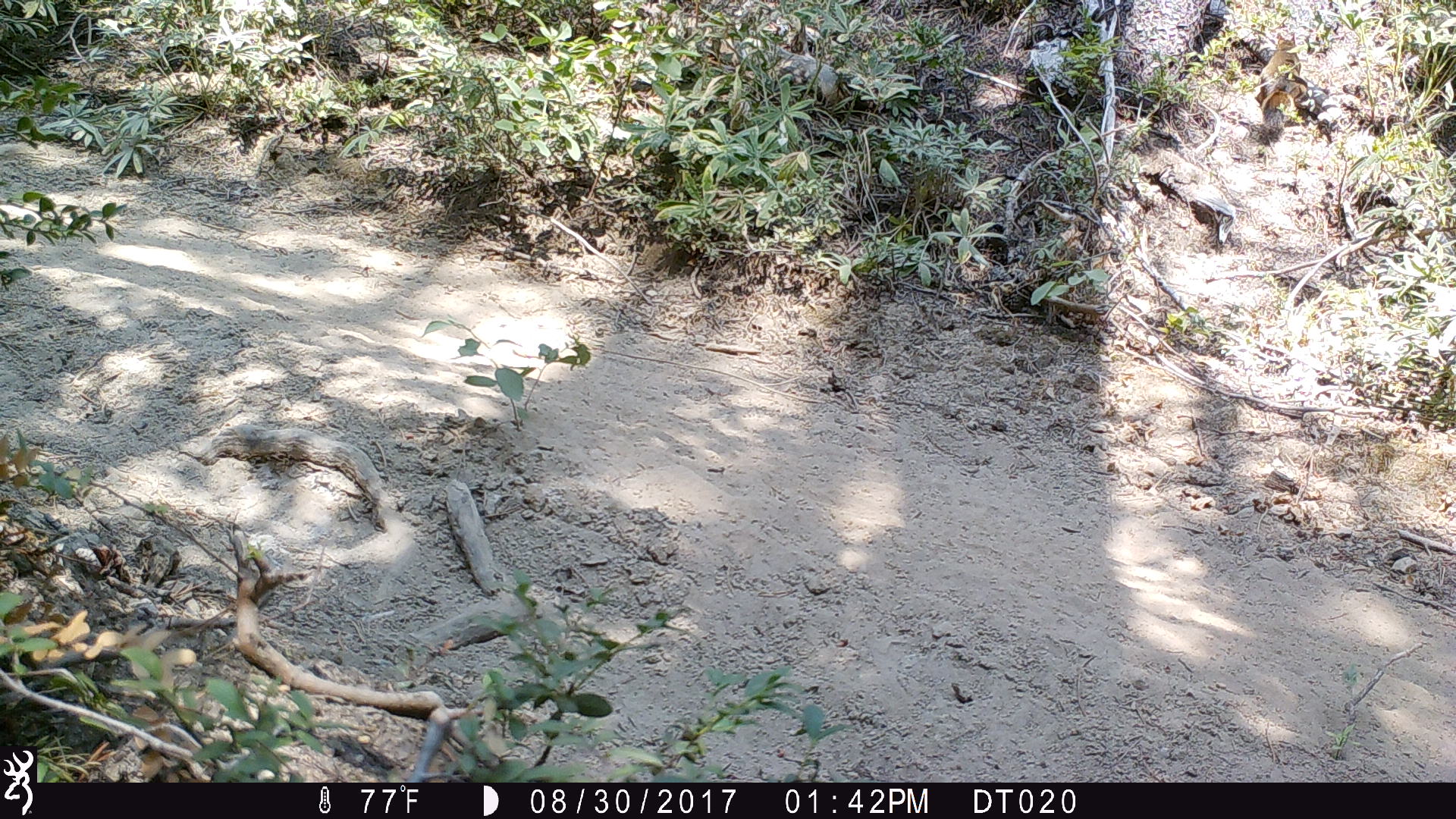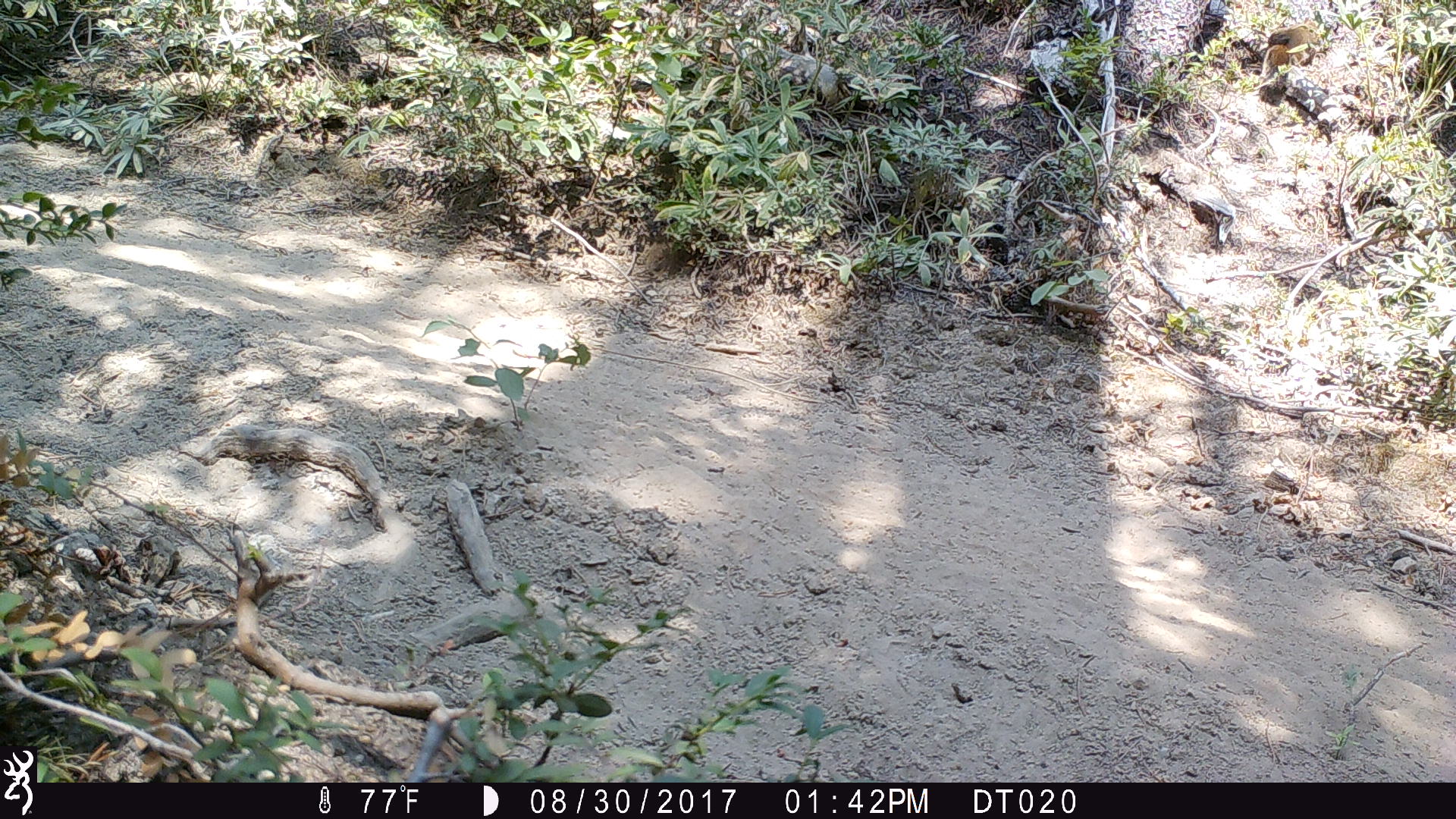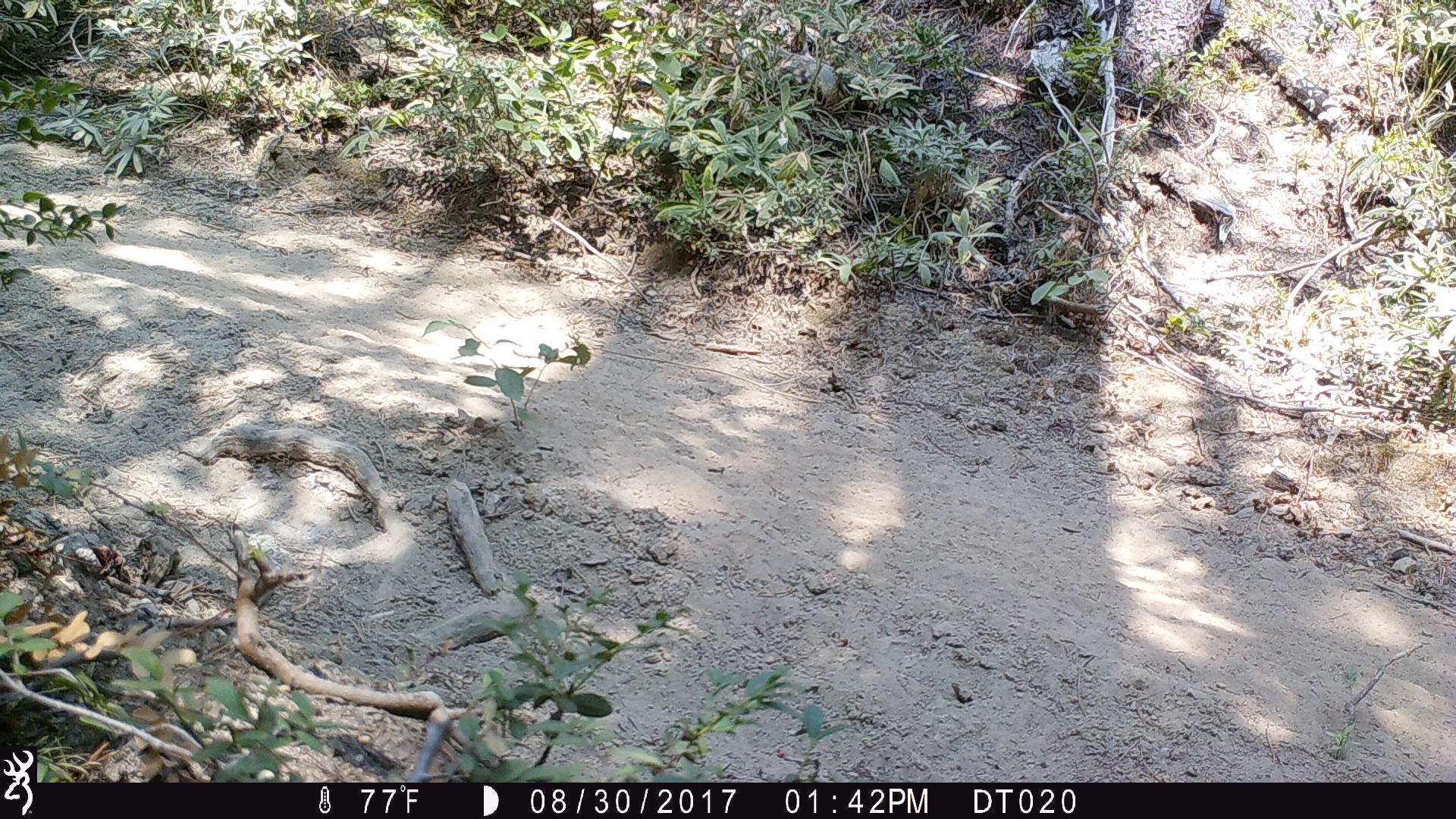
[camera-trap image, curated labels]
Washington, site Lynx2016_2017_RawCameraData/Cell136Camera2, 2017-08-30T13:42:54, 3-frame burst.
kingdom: Animalia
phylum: Chordata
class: Mammalia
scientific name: Mammalia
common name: small mammal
Small mammal (Mammalia). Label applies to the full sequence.